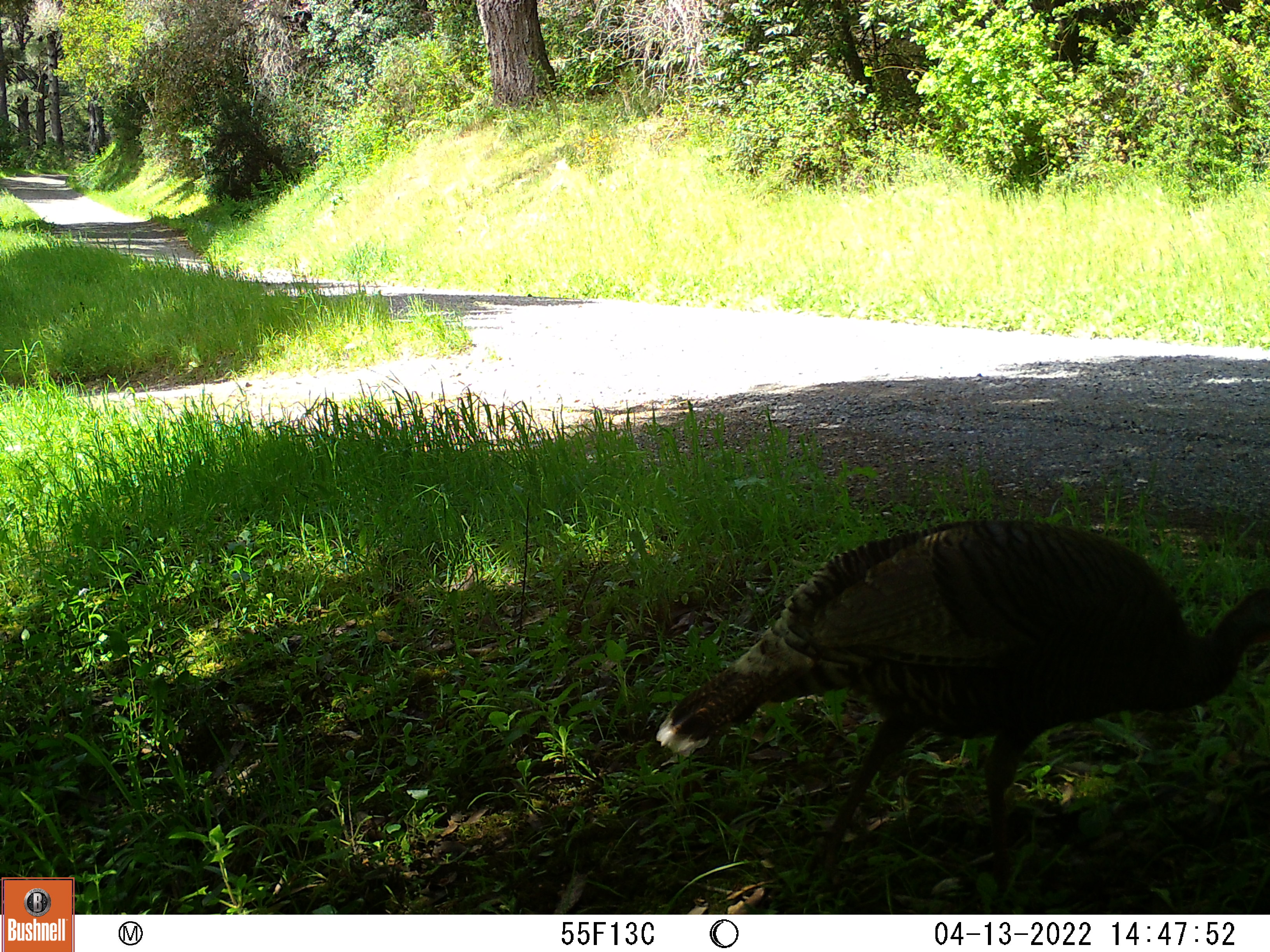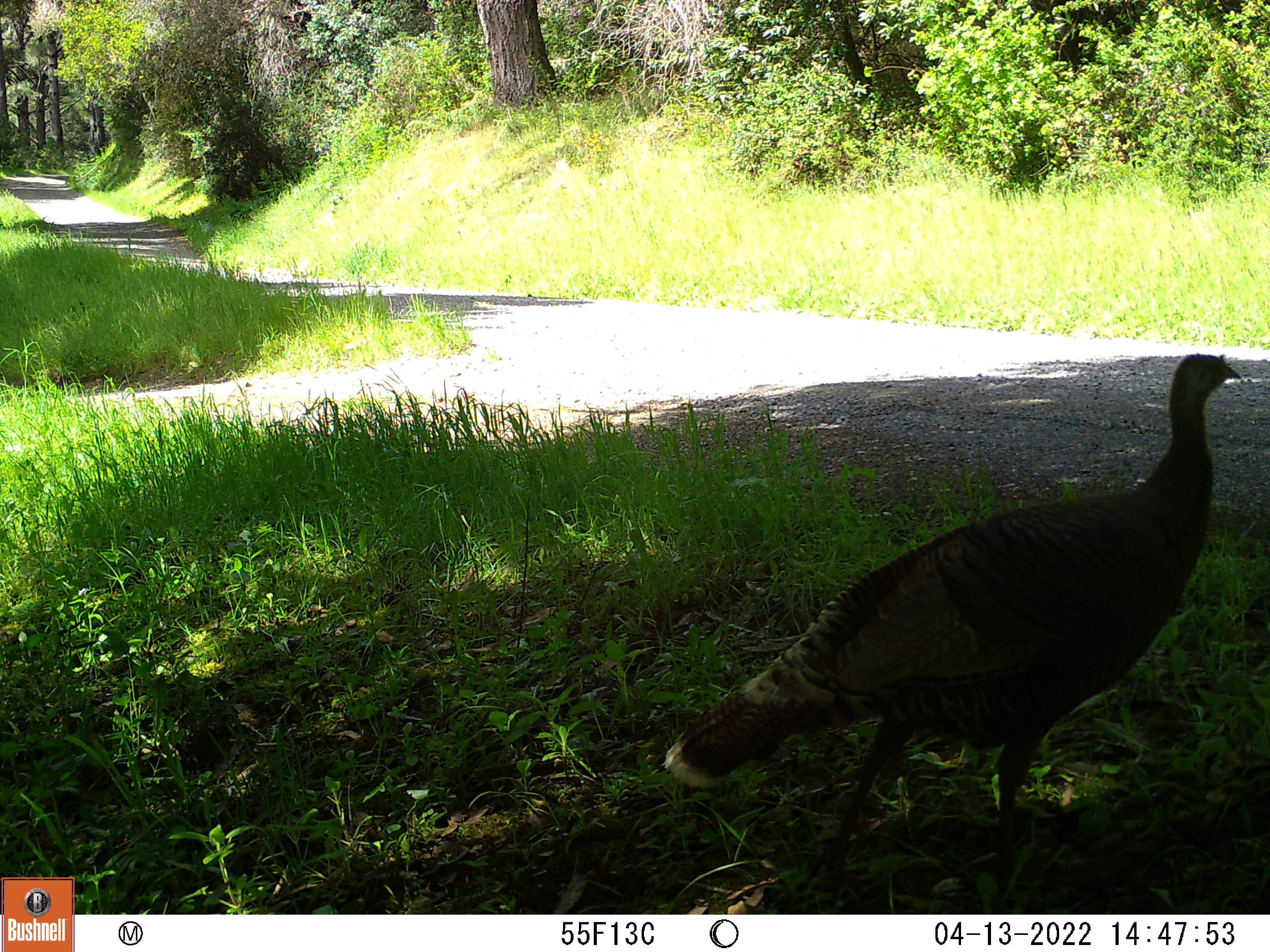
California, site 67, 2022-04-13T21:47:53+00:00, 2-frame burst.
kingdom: Animalia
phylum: Chordata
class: Aves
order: Galliformes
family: Phasianidae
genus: Meleagris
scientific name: Meleagris gallopavo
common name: turkey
Turkey (Meleagris gallopavo).